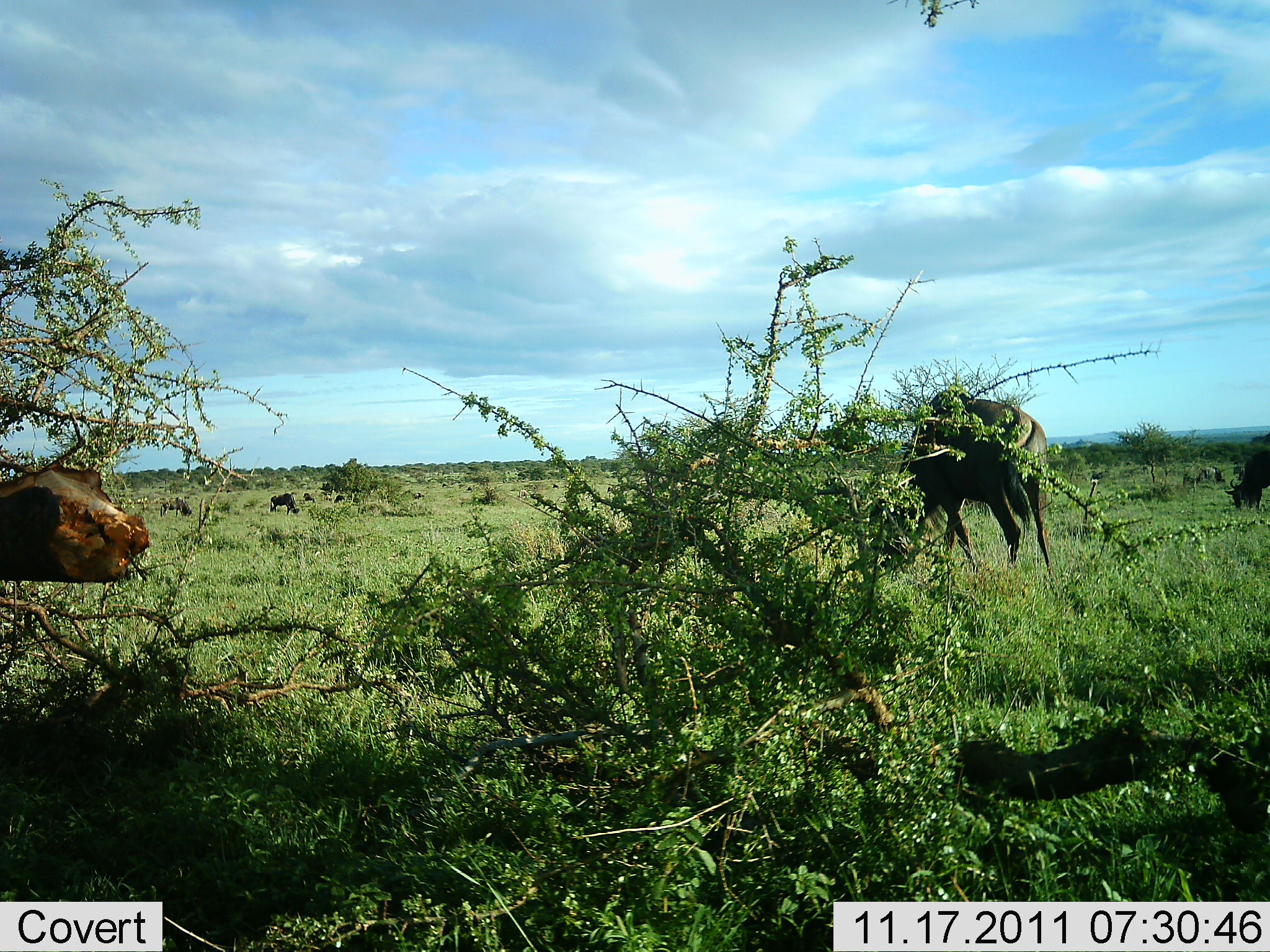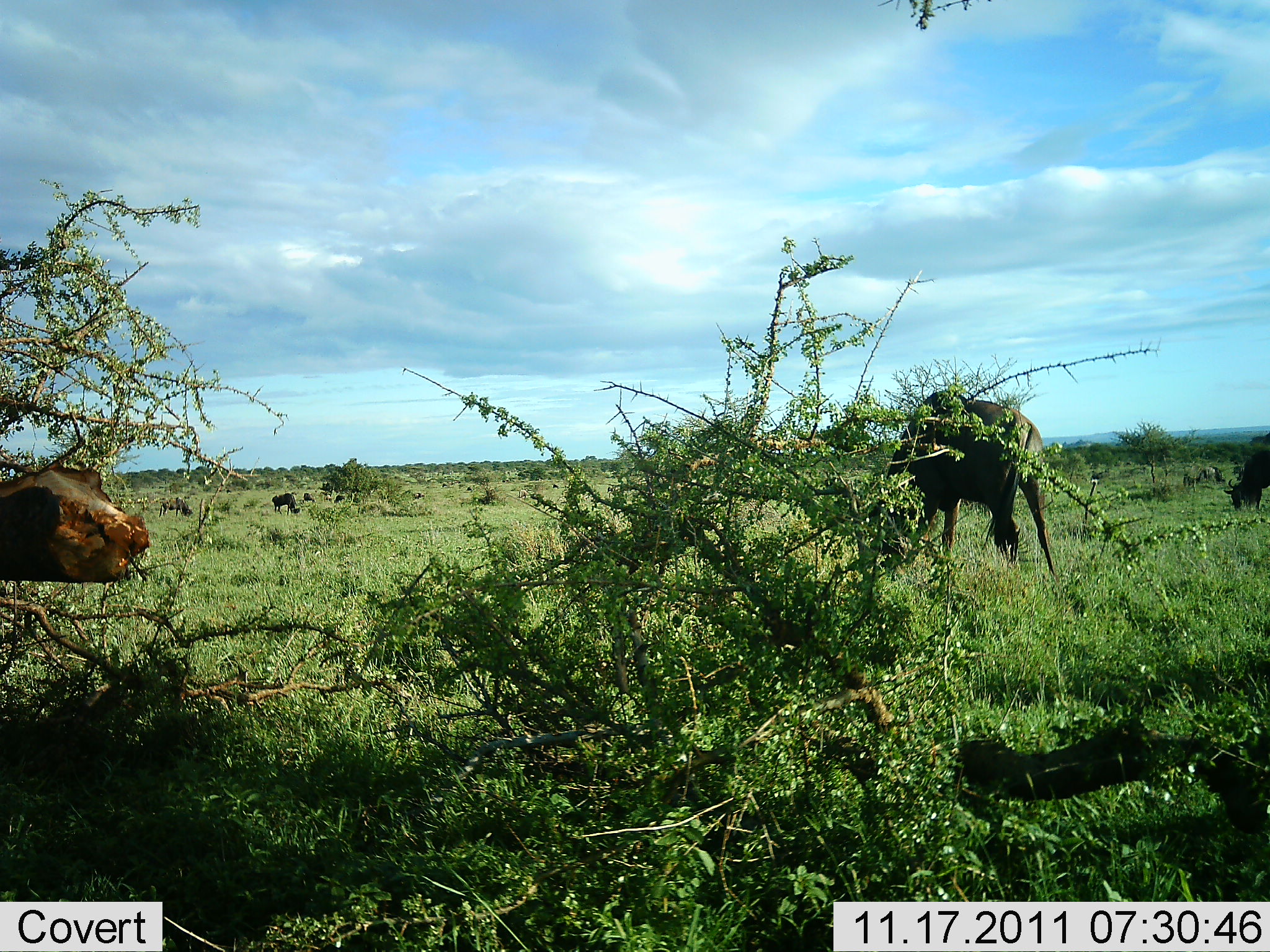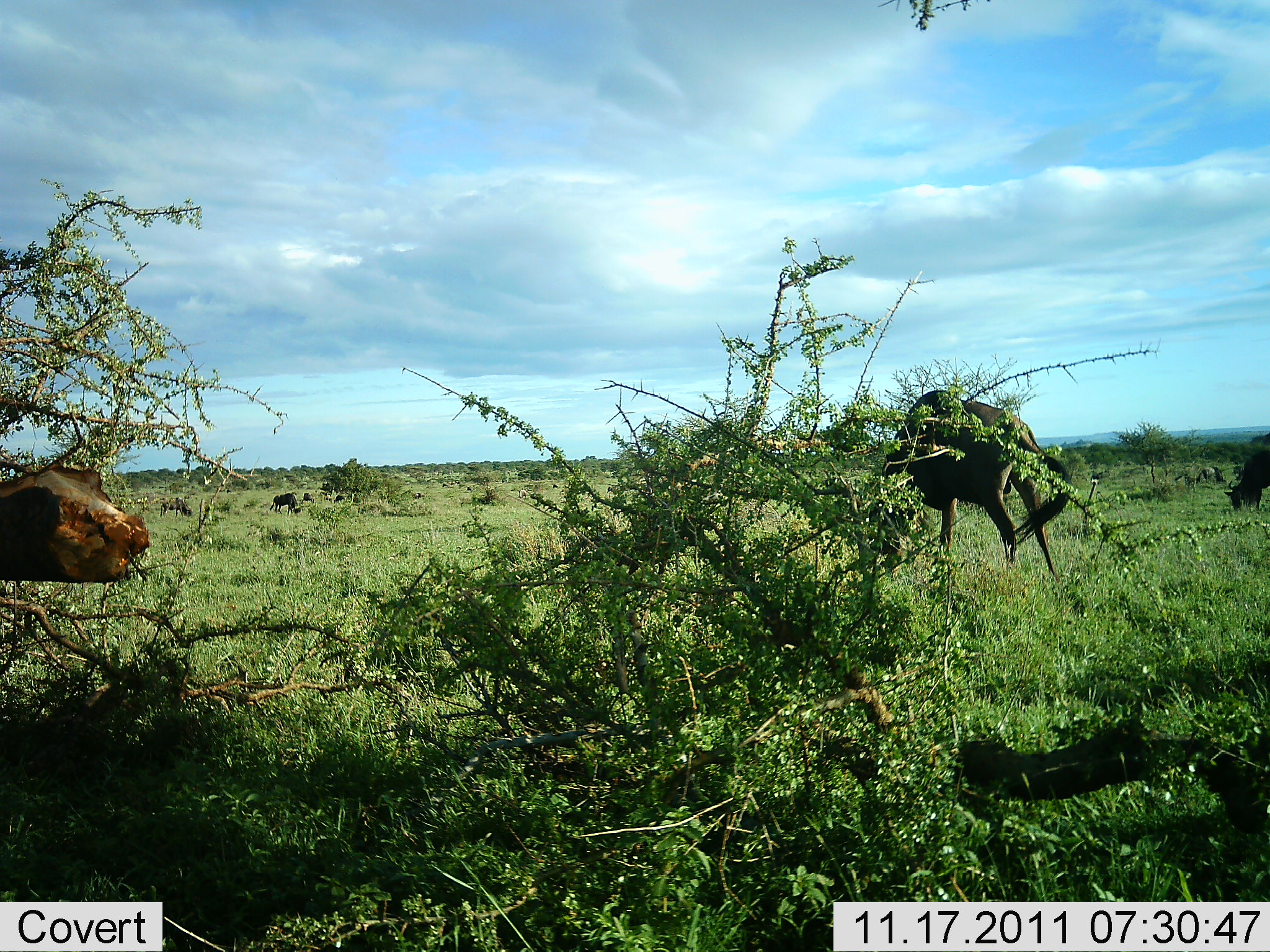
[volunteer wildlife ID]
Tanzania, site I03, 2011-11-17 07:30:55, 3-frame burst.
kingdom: Animalia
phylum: Chordata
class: Mammalia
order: Artiodactyla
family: Bovidae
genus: Connochaetes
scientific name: Connochaetes taurinus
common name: blue wildebeest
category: wildebeest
Wildebeest (blue wildebeest) (Connochaetes taurinus), count 3. Behavior (volunteer vote fractions): standing 42%, resting 17%, moving 8%, interacting 0%. Young present (vote fraction): 0%. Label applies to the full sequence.